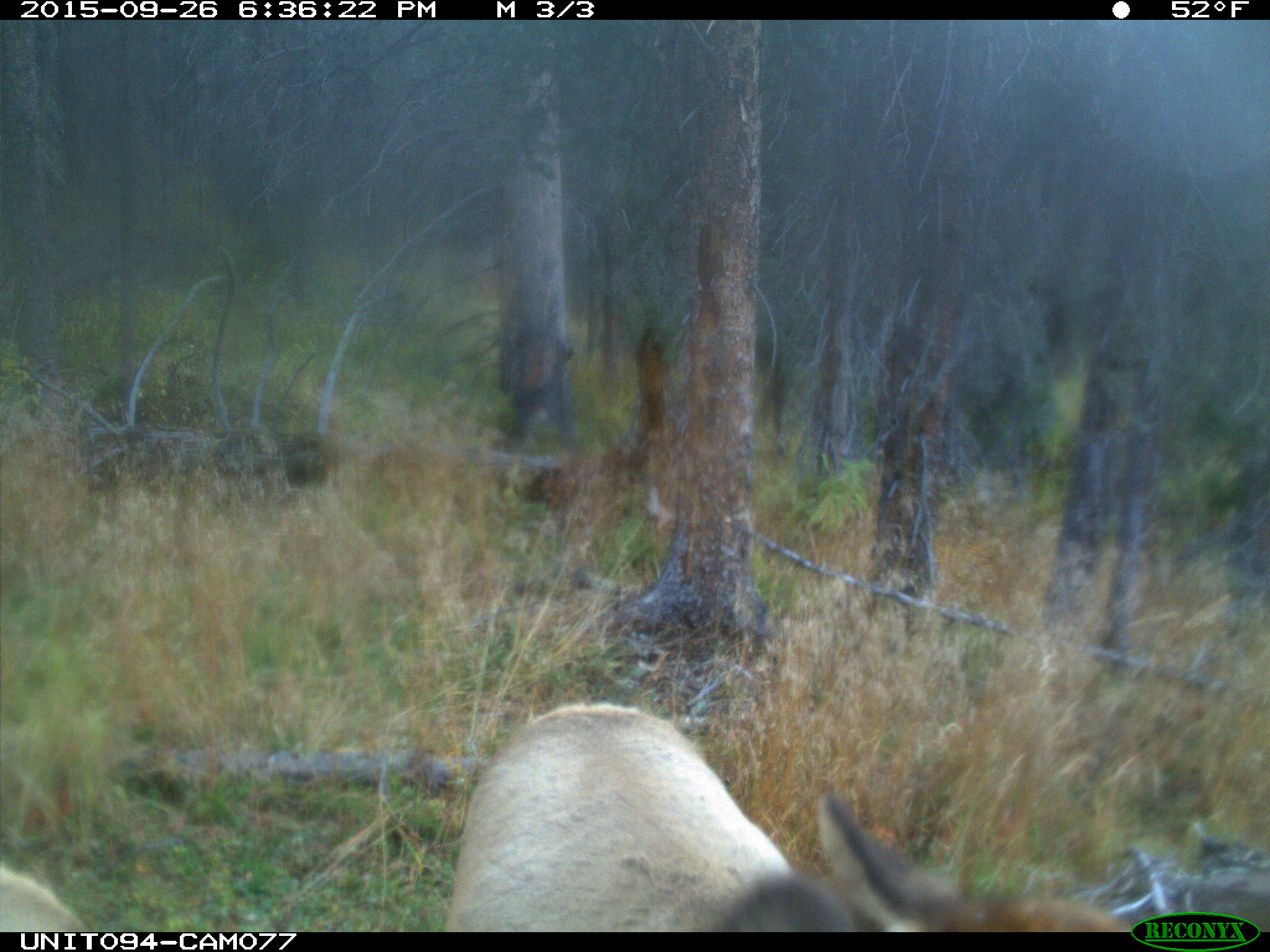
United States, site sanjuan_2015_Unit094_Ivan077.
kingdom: Animalia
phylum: Chordata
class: Mammalia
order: Artiodactyla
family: Cervidae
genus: Cervus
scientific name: Cervus elaphus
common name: red deer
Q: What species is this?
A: Cervus elaphus (red deer).